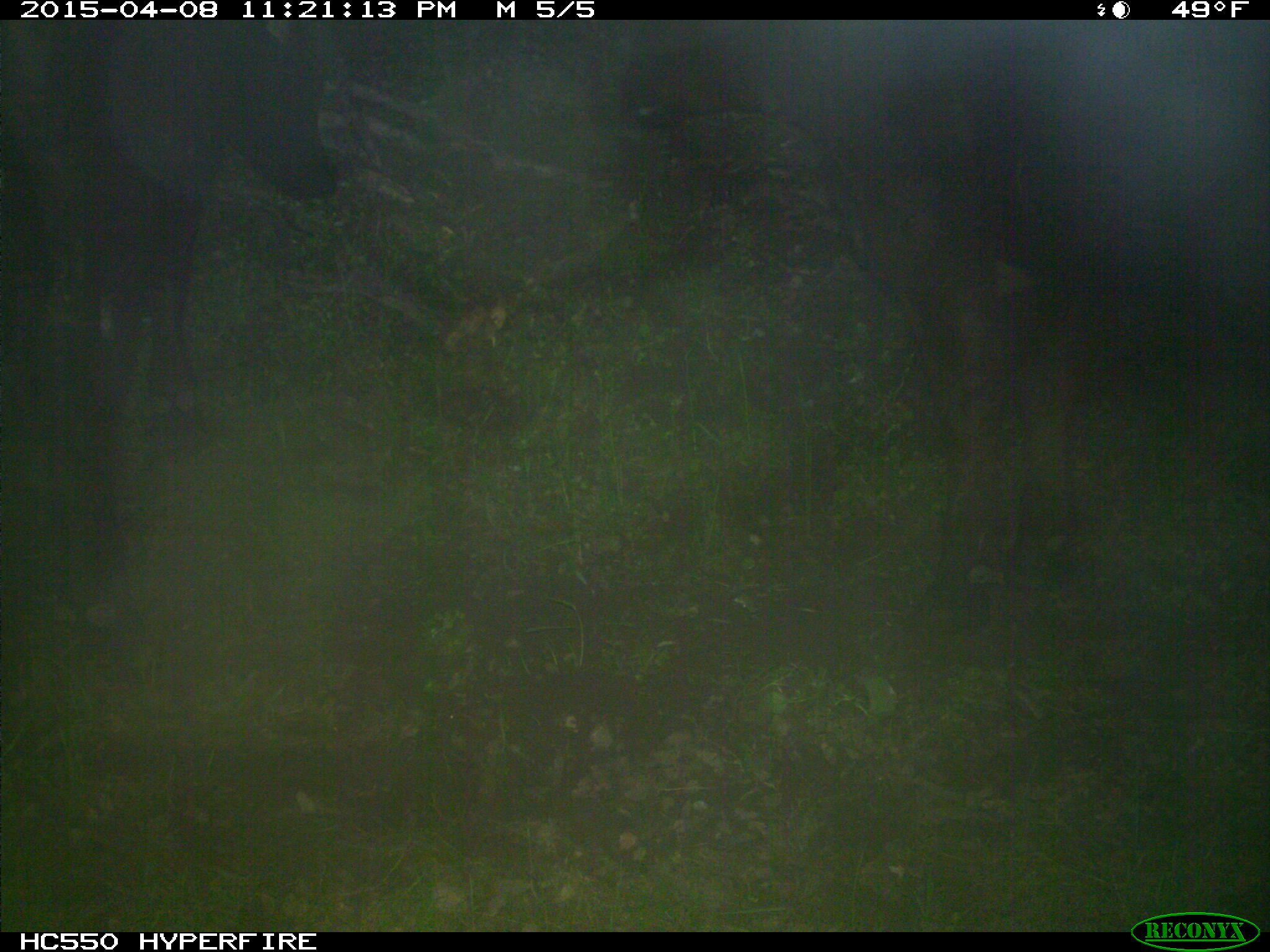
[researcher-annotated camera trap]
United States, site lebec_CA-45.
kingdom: Animalia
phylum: Chordata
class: Mammalia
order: Artiodactyla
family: Bovidae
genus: Bos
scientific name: Bos taurus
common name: domestic cow